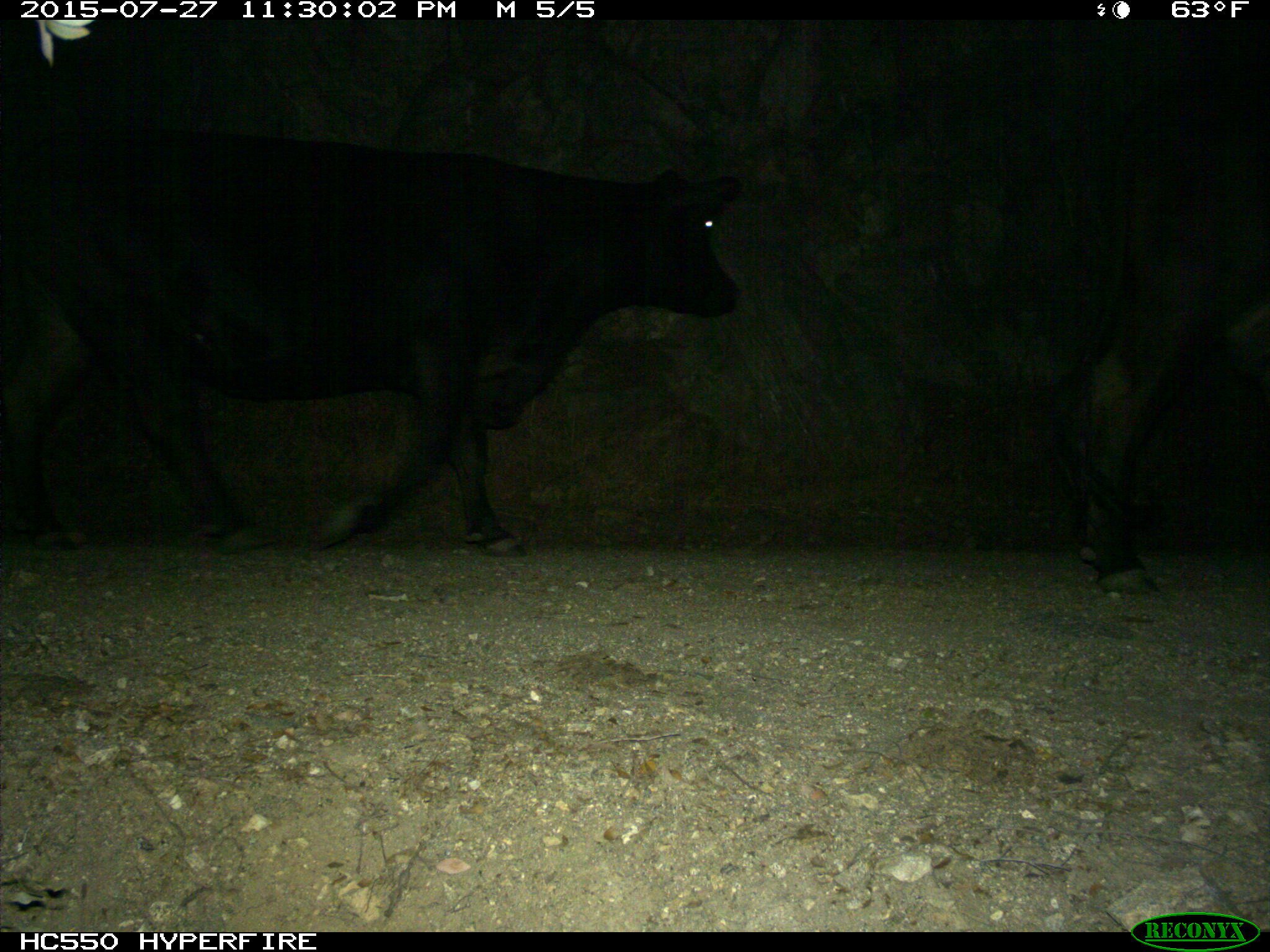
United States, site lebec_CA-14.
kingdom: Animalia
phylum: Chordata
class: Mammalia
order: Artiodactyla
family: Bovidae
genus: Bos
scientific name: Bos taurus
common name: domestic cow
Bos taurus (domestic cow).